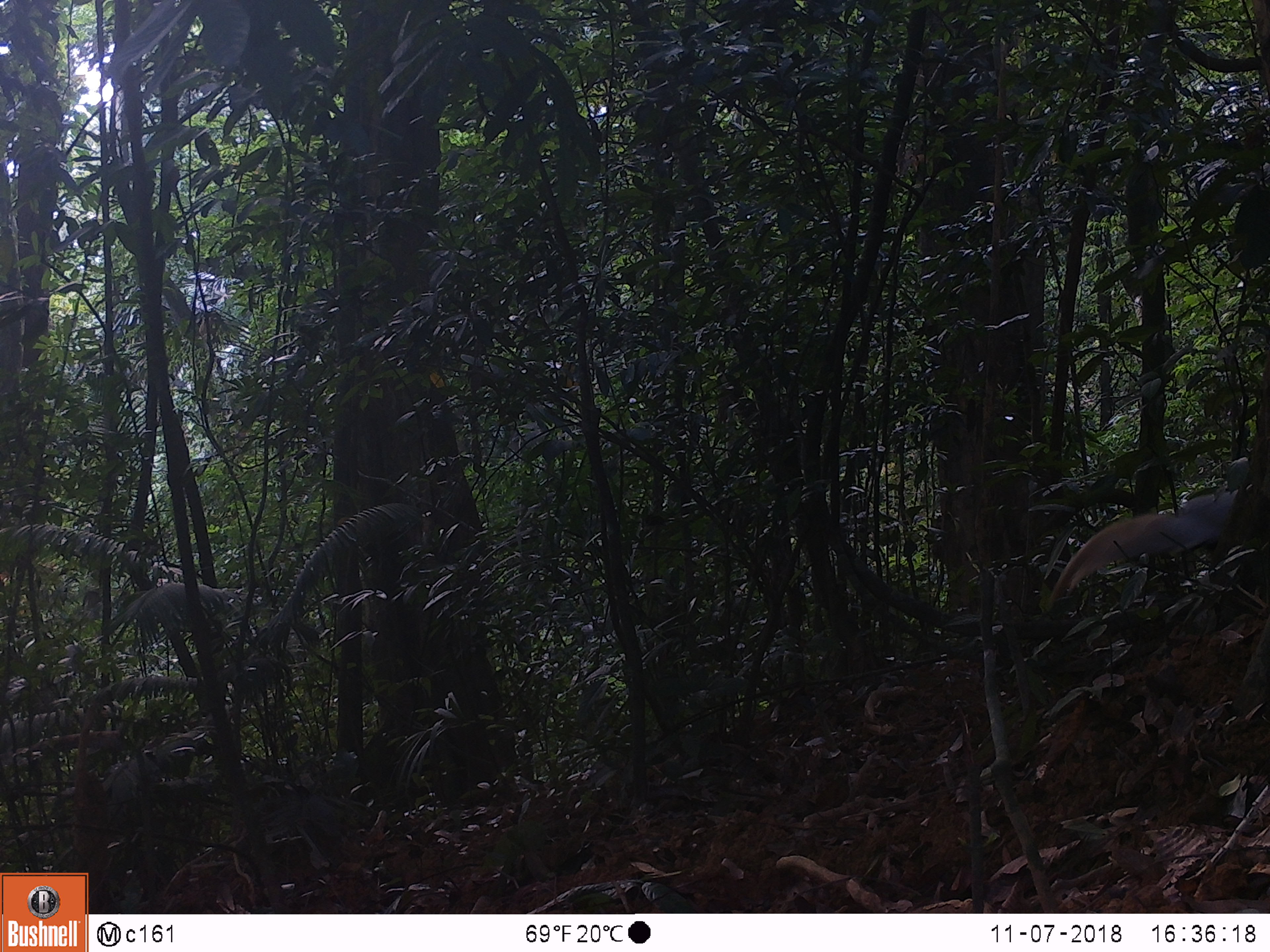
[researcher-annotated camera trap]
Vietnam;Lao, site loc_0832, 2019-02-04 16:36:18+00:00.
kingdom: Animalia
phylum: Chordata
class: Aves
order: Galliformes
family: Phasianidae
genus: Lophura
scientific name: Lophura nycthemera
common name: silver pheasant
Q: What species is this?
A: Silver pheasant (Lophura nycthemera).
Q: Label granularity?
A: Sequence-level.